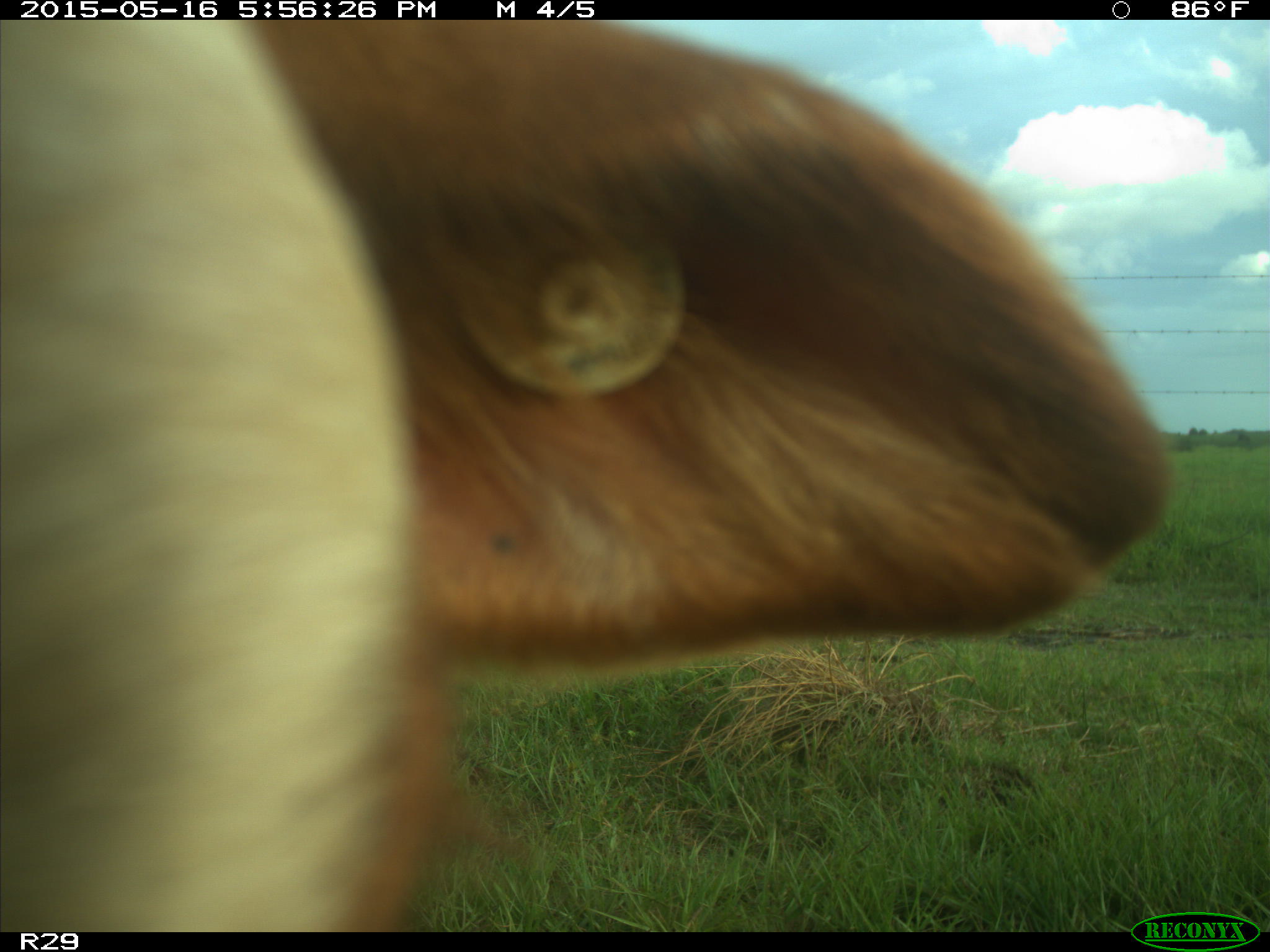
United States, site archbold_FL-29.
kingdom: Animalia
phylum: Chordata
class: Mammalia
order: Artiodactyla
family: Bovidae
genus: Bos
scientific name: Bos taurus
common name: domestic cow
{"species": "Bos taurus (domestic cow)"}